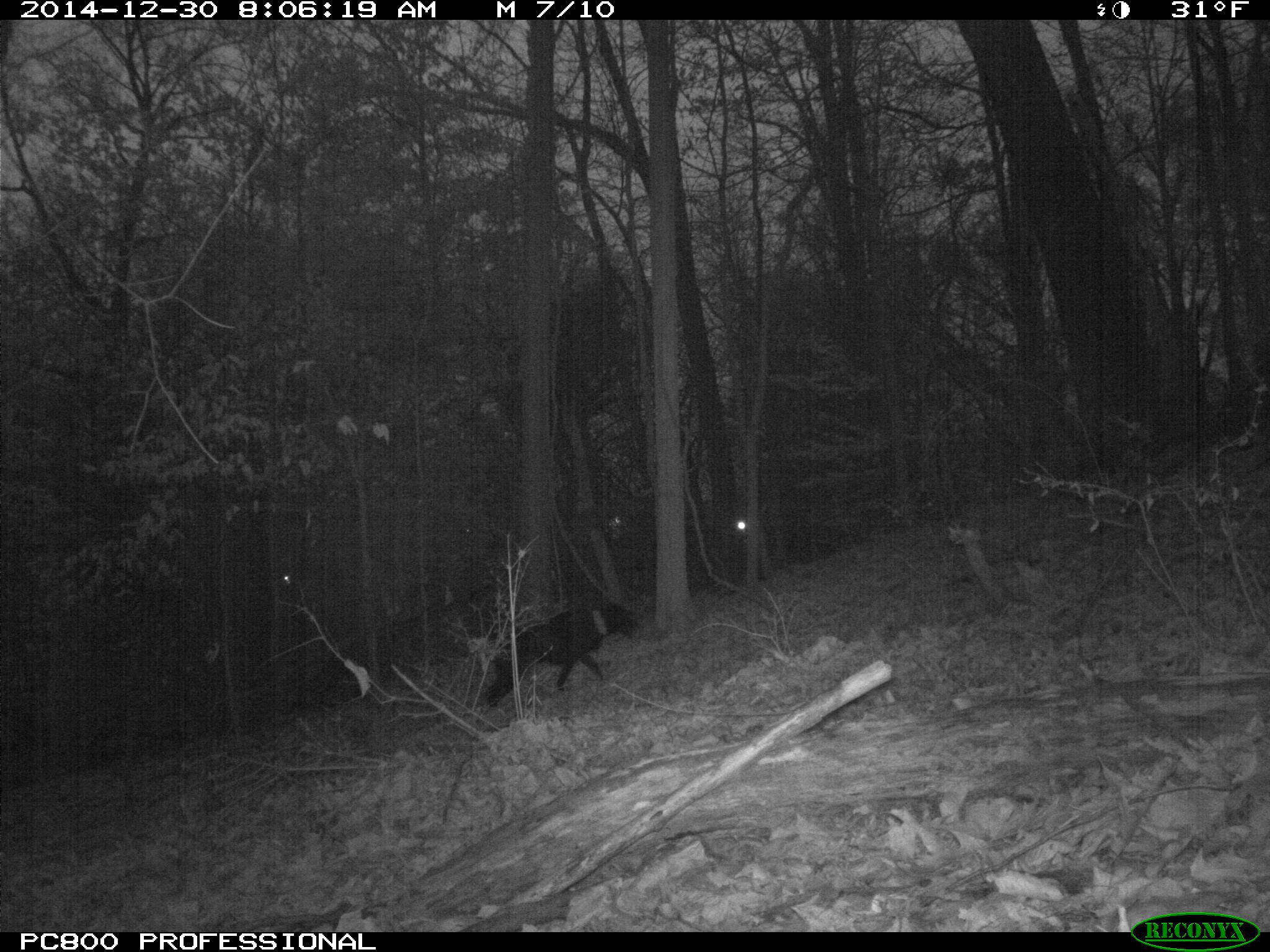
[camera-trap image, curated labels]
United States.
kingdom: Animalia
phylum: Chordata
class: Mammalia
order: Carnivora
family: Canidae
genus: Canis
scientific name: Canis familiaris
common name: domestic dog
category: Dog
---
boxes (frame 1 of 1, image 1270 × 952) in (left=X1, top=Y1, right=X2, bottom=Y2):
Dog: (left=468, top=596, right=646, bottom=718)